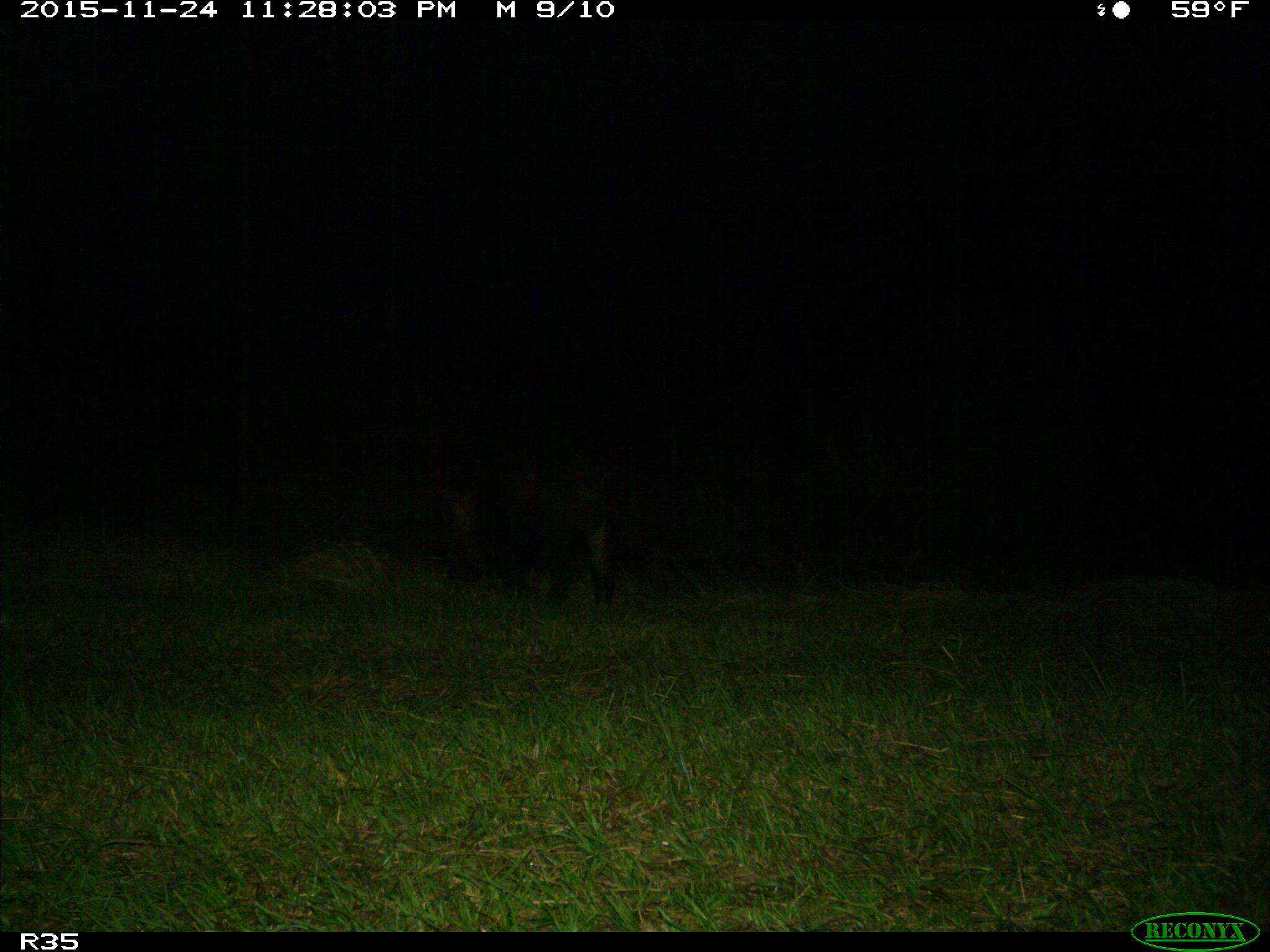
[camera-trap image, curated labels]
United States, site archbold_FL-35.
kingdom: Animalia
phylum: Chordata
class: Mammalia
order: Artiodactyla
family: Suidae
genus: Sus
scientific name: Sus scrofa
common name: wild boar